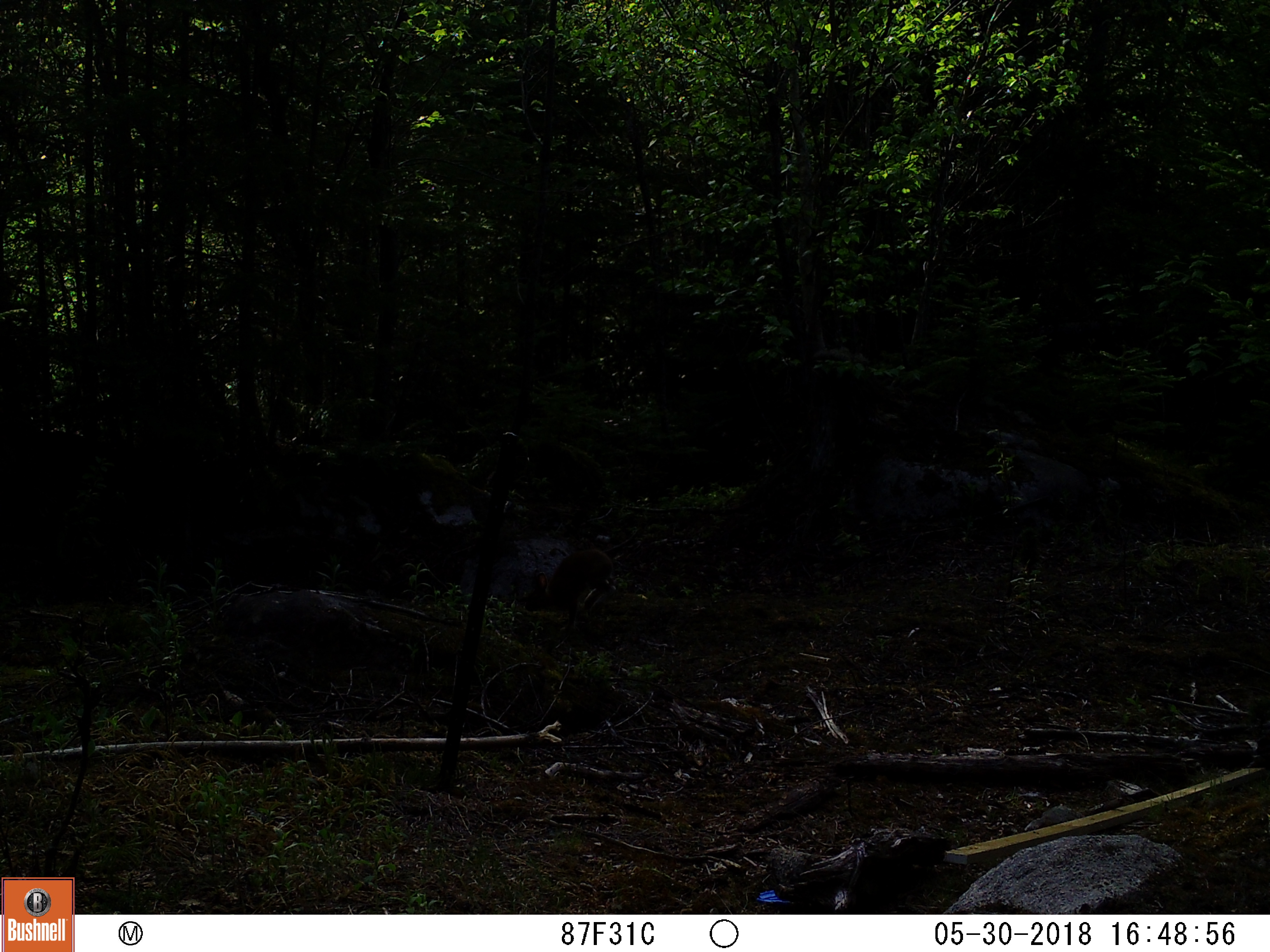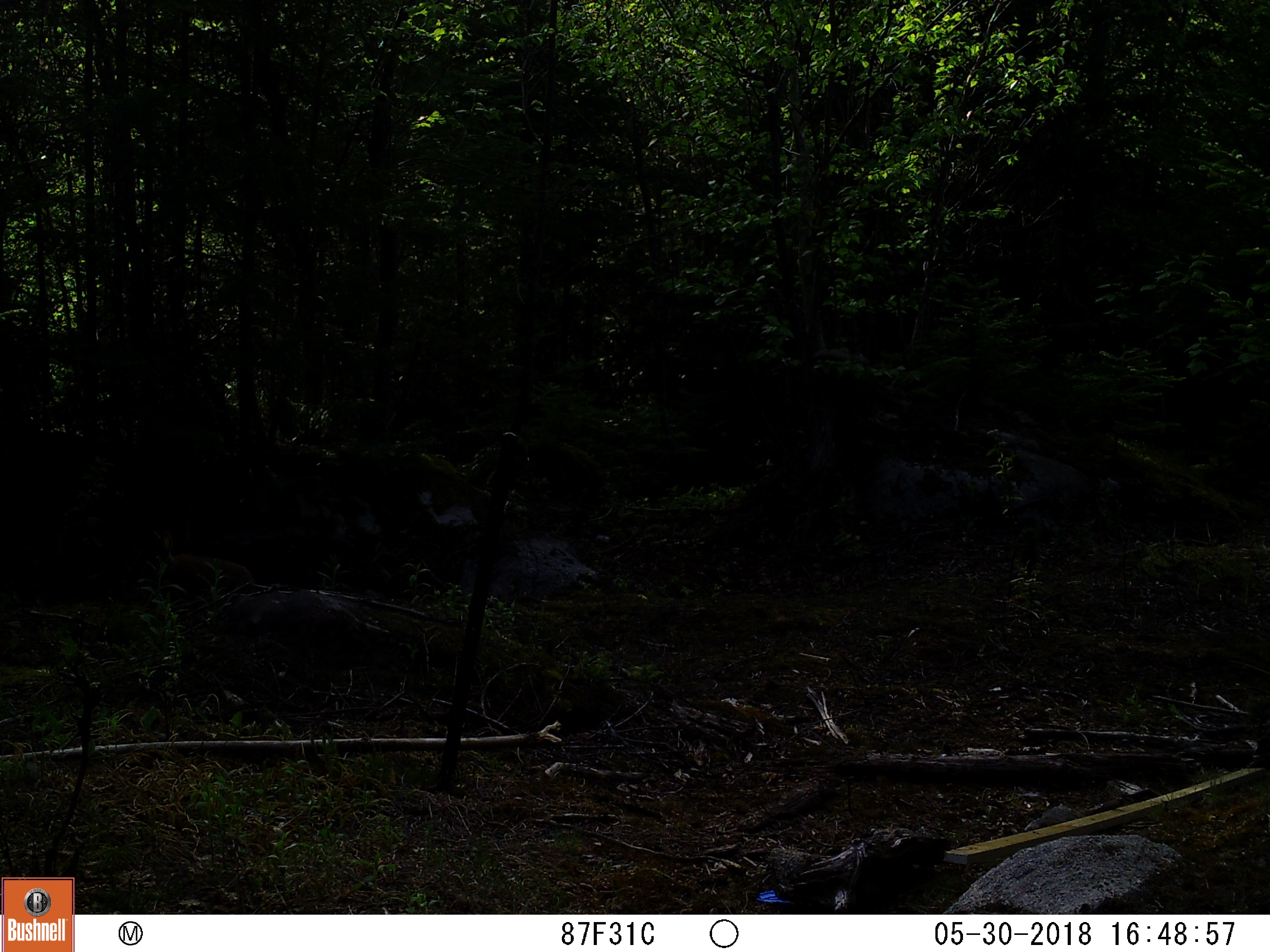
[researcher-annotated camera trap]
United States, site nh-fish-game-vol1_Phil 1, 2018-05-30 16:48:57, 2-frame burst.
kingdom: Animalia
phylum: Chordata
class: Mammalia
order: Lagomorpha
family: Leporidae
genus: Lepus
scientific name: Lepus americanus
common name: snowshoe hare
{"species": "snowshoe hare (Lepus americanus)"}